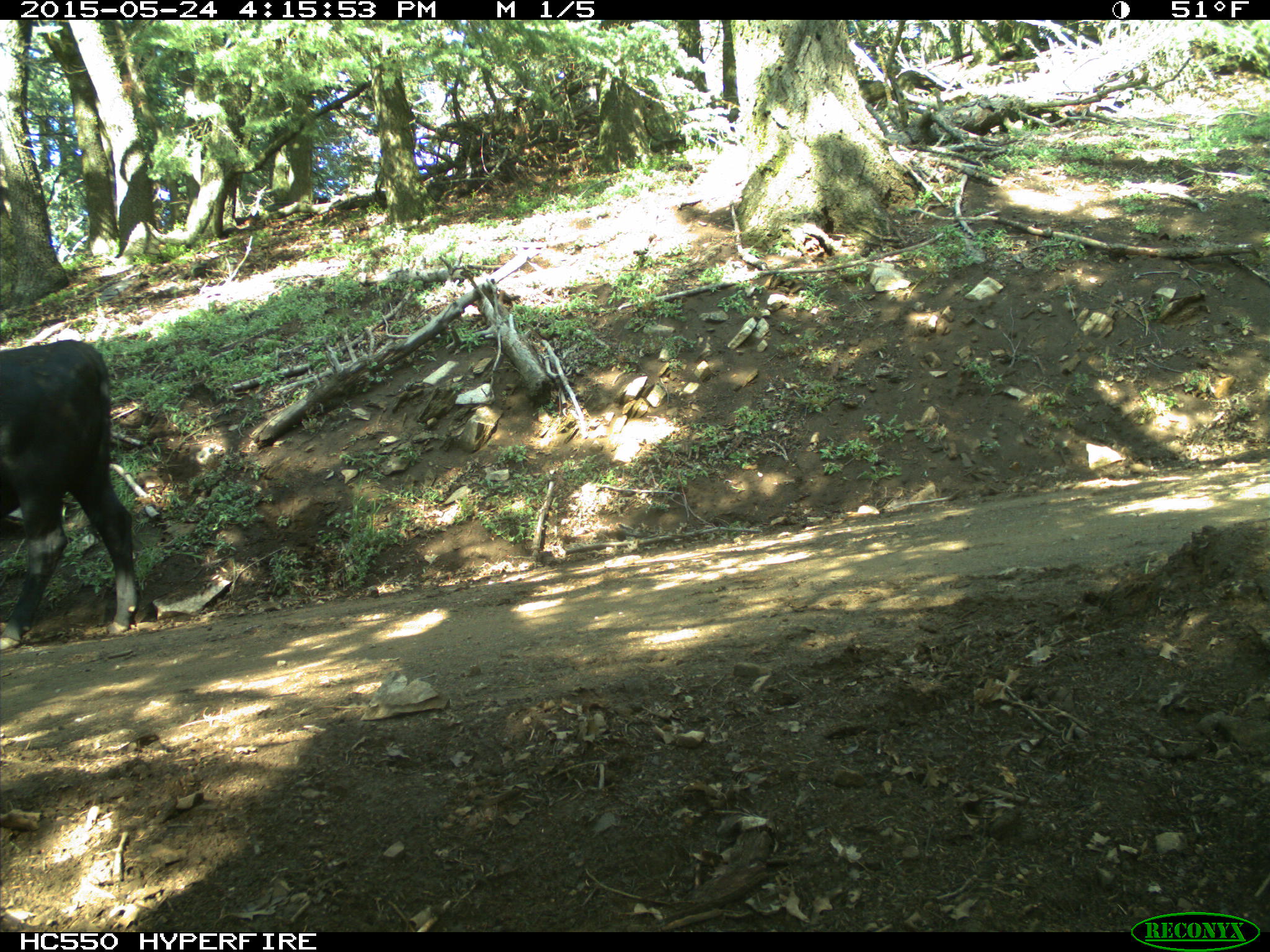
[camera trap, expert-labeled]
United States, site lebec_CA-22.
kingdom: Animalia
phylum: Chordata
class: Mammalia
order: Artiodactyla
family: Bovidae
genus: Bos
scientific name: Bos taurus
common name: domestic cow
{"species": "Bos taurus (domestic cow)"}